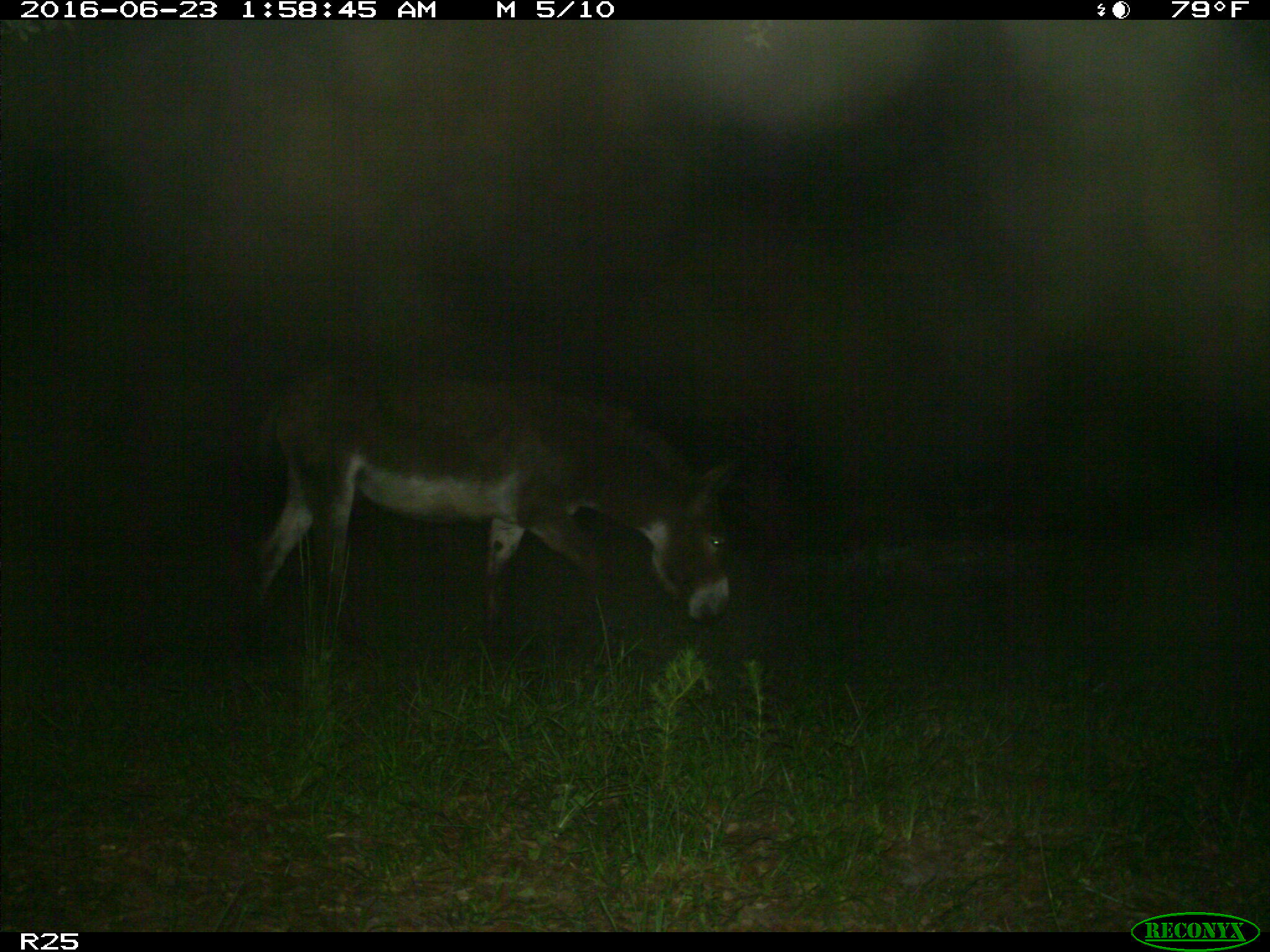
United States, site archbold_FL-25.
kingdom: Animalia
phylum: Chordata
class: Mammalia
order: Artiodactyla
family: Bovidae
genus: Bos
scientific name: Bos taurus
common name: domestic cow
Bos taurus (domestic cow).